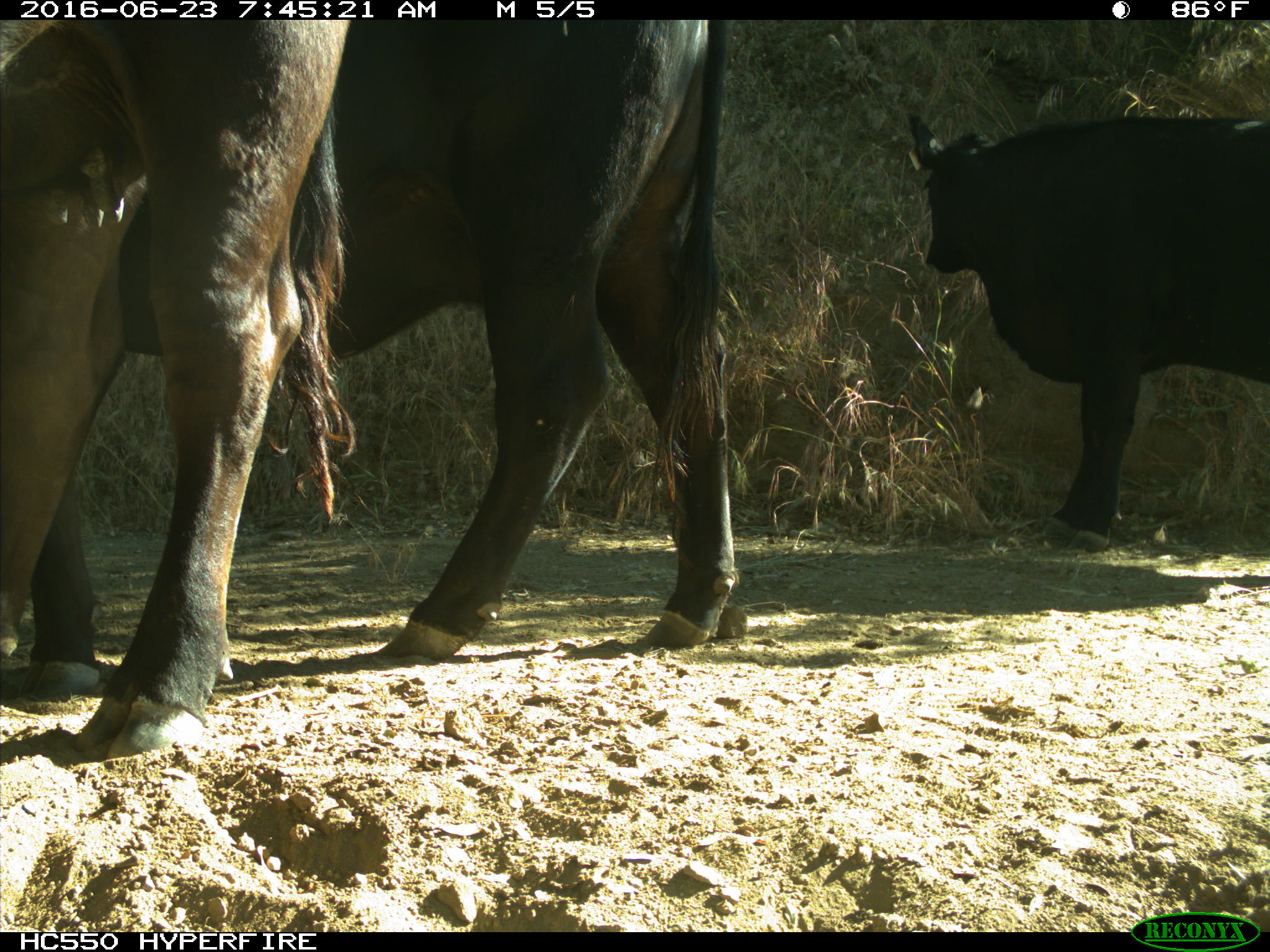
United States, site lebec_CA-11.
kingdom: Animalia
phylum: Chordata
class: Mammalia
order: Artiodactyla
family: Bovidae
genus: Bos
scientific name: Bos taurus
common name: domestic cow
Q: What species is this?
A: Bos taurus (domestic cow).